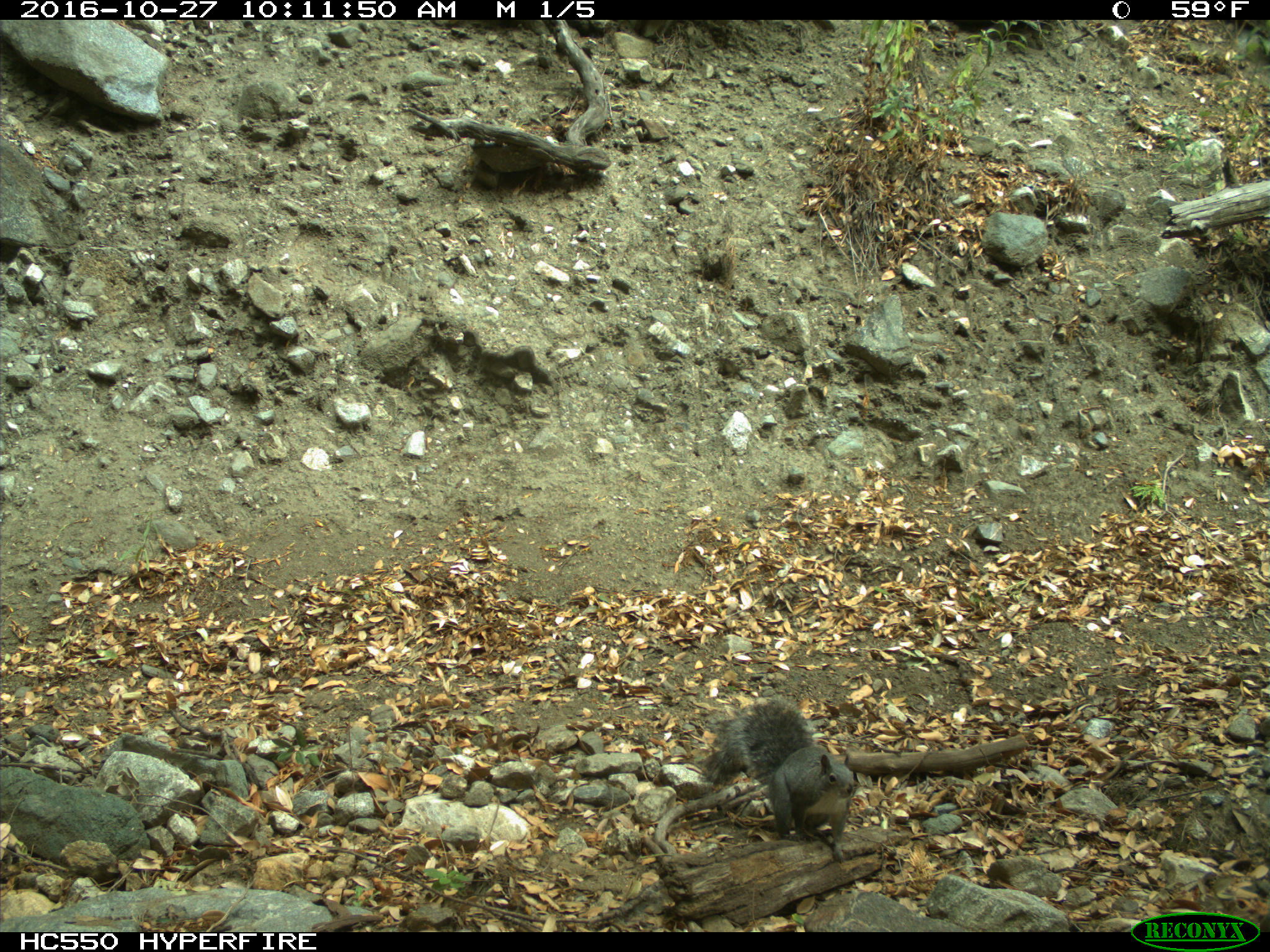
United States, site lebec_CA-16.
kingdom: Animalia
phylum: Chordata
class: Mammalia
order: Rodentia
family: Sciuridae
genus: Sciurus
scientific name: Sciurus carolinensis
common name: eastern gray squirrel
Sciurus carolinensis (eastern gray squirrel).